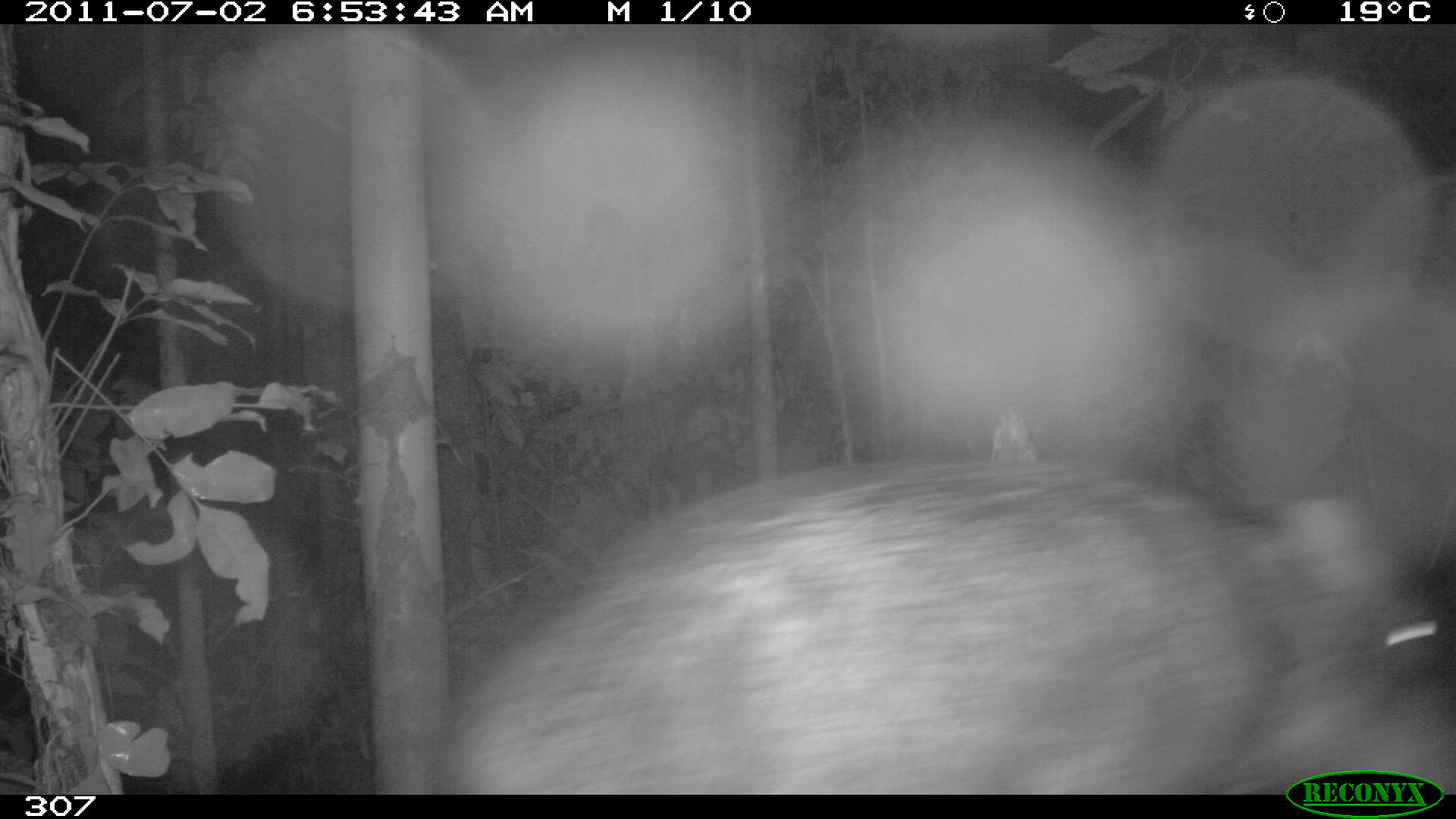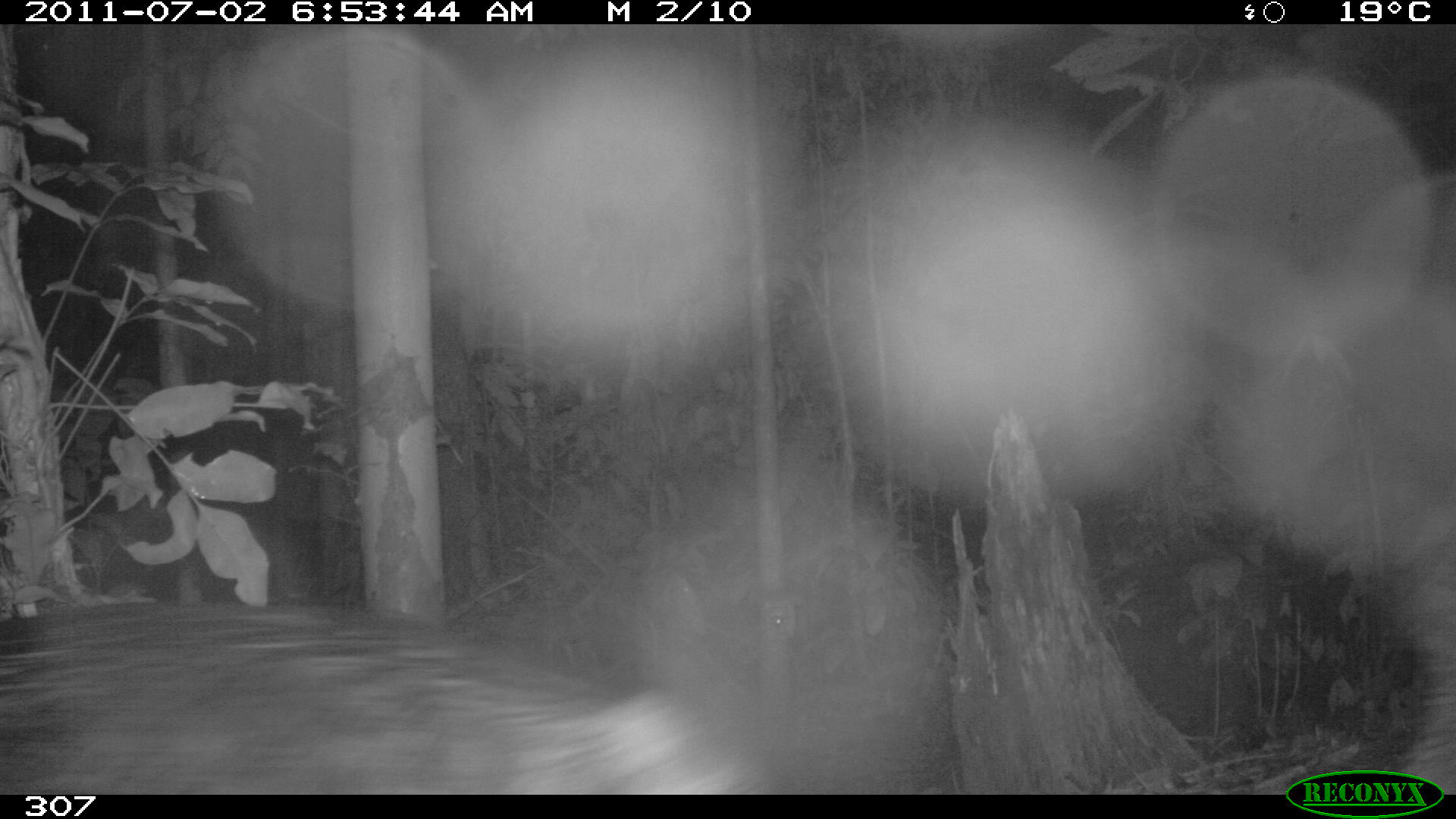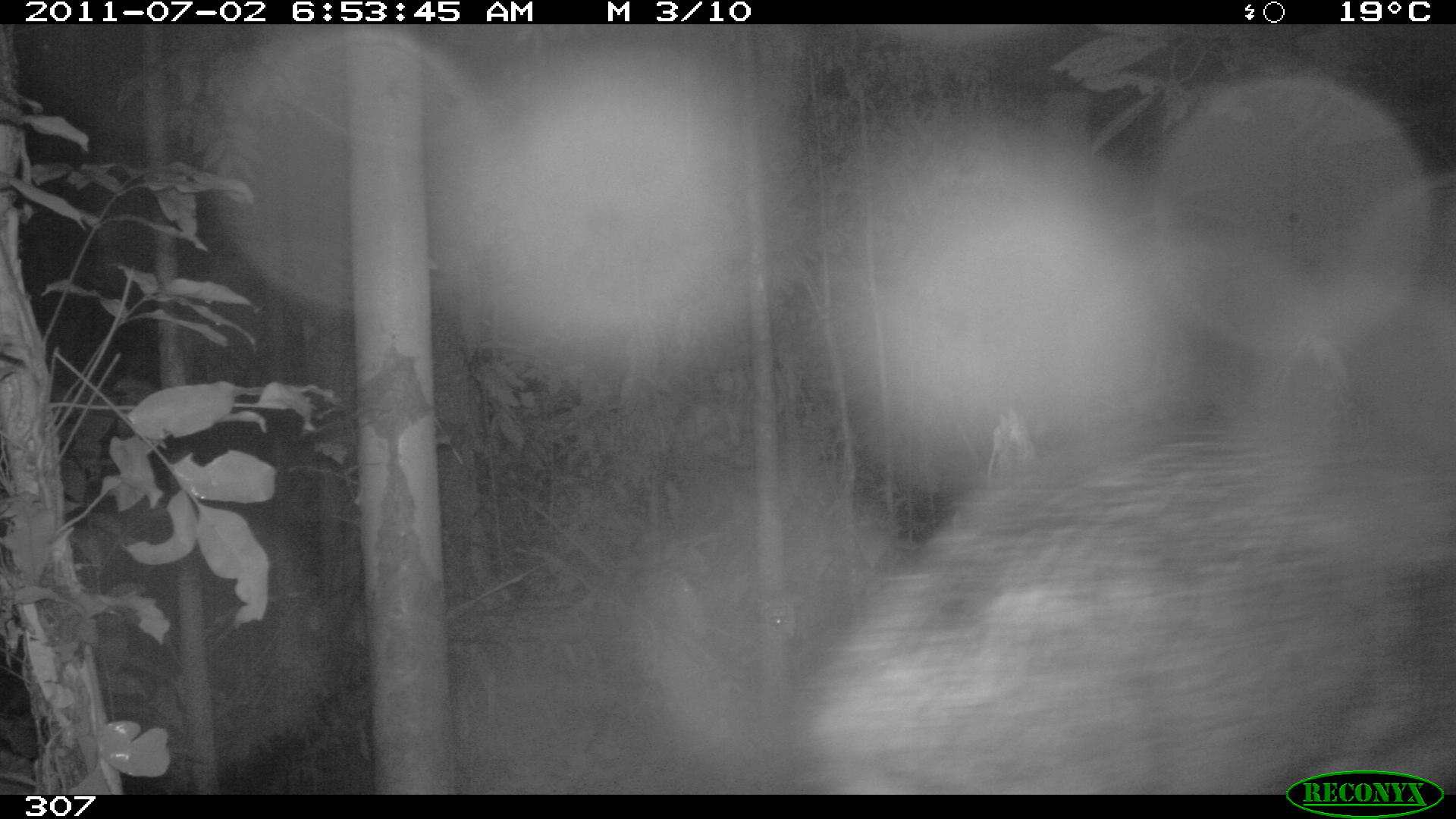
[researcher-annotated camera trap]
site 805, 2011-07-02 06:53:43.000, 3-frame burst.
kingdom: Animalia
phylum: Chordata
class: Mammalia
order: Artiodactyla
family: Tayassuidae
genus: Tayassu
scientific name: Tayassu pecari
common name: white-lipped peccary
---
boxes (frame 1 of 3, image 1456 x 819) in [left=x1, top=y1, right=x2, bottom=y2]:
tayassu pecari: [left=449, top=454, right=1456, bottom=794]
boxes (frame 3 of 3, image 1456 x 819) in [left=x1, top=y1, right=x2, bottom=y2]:
tayassu pecari: [left=797, top=412, right=1456, bottom=794]